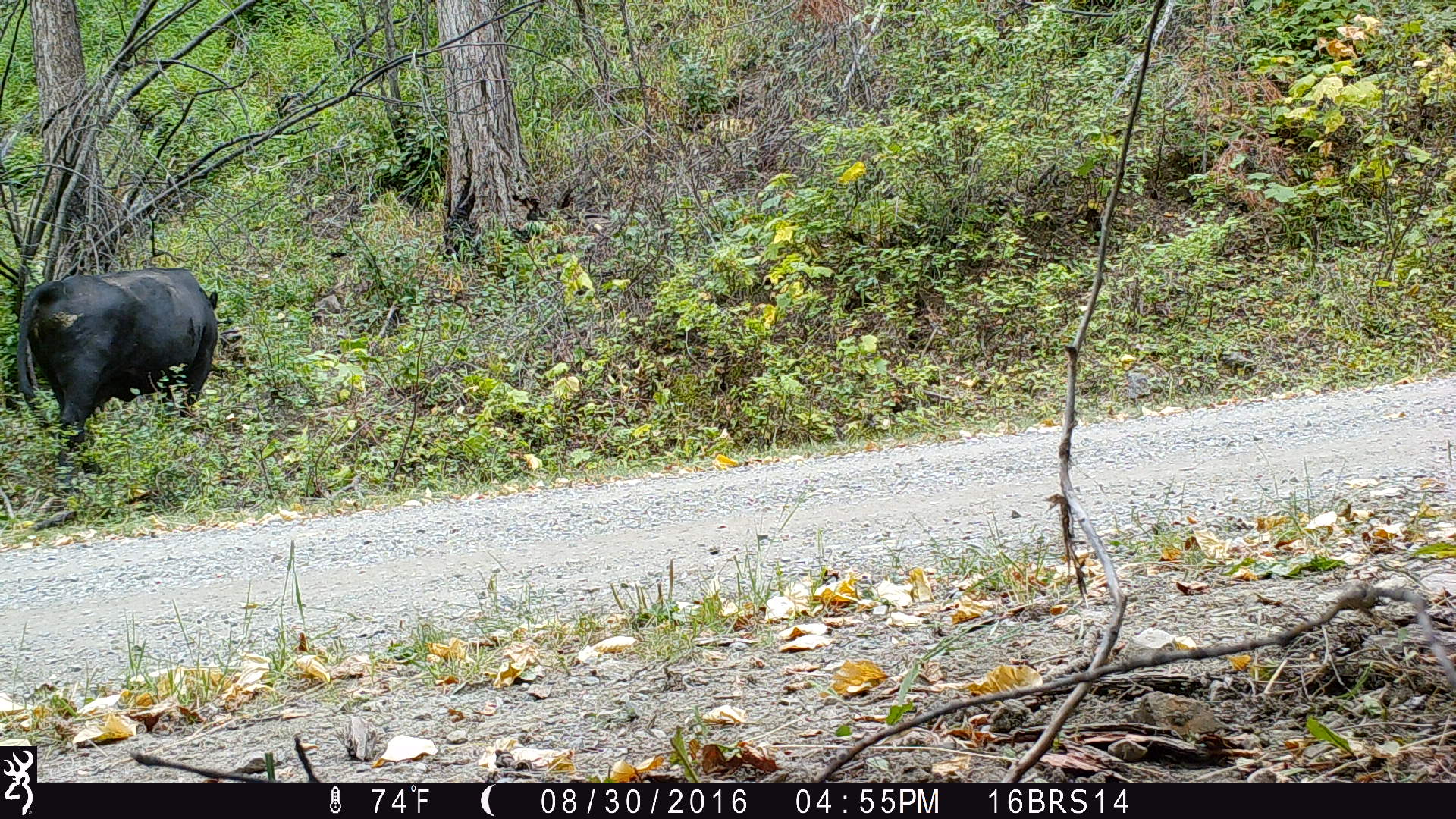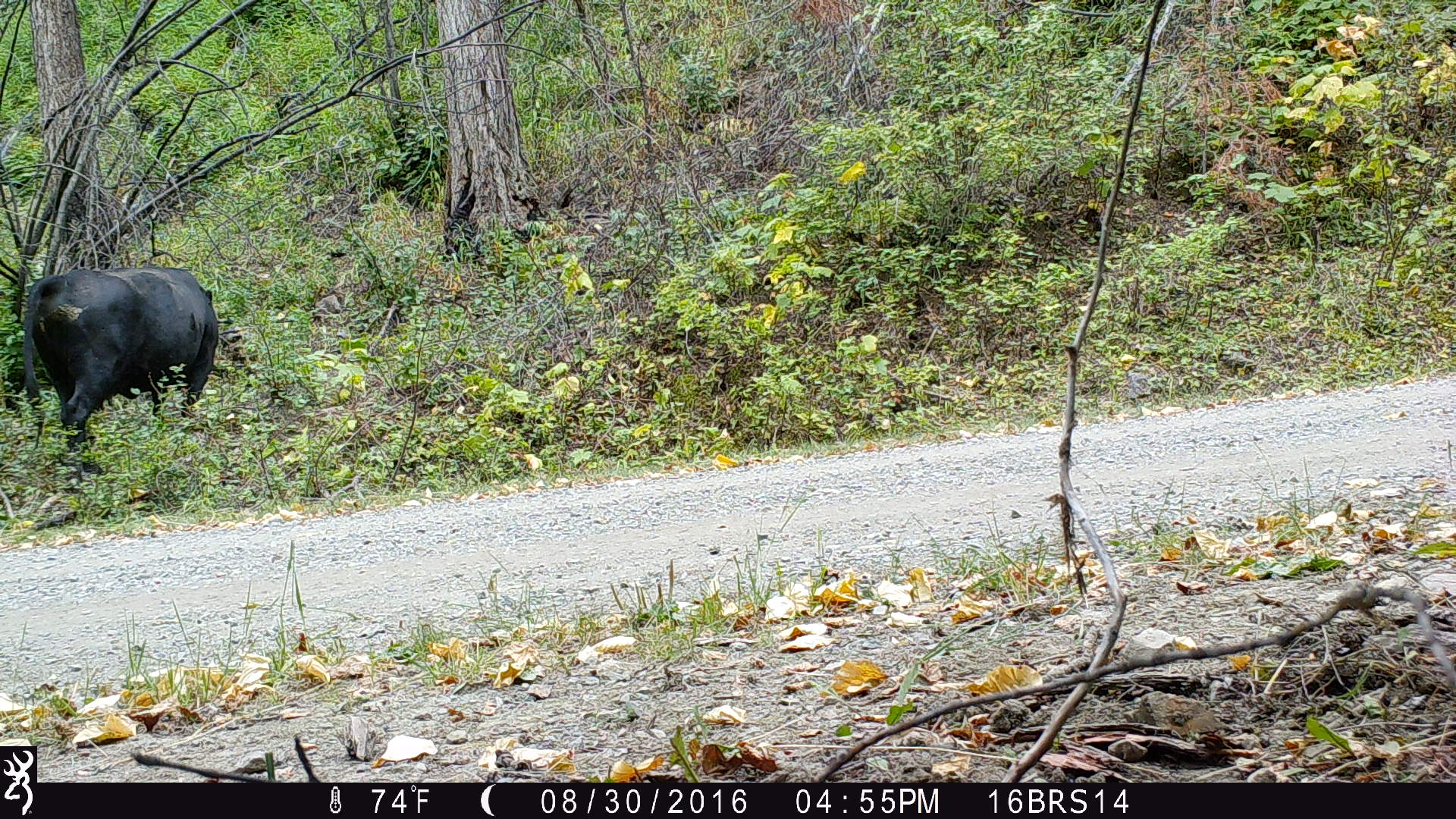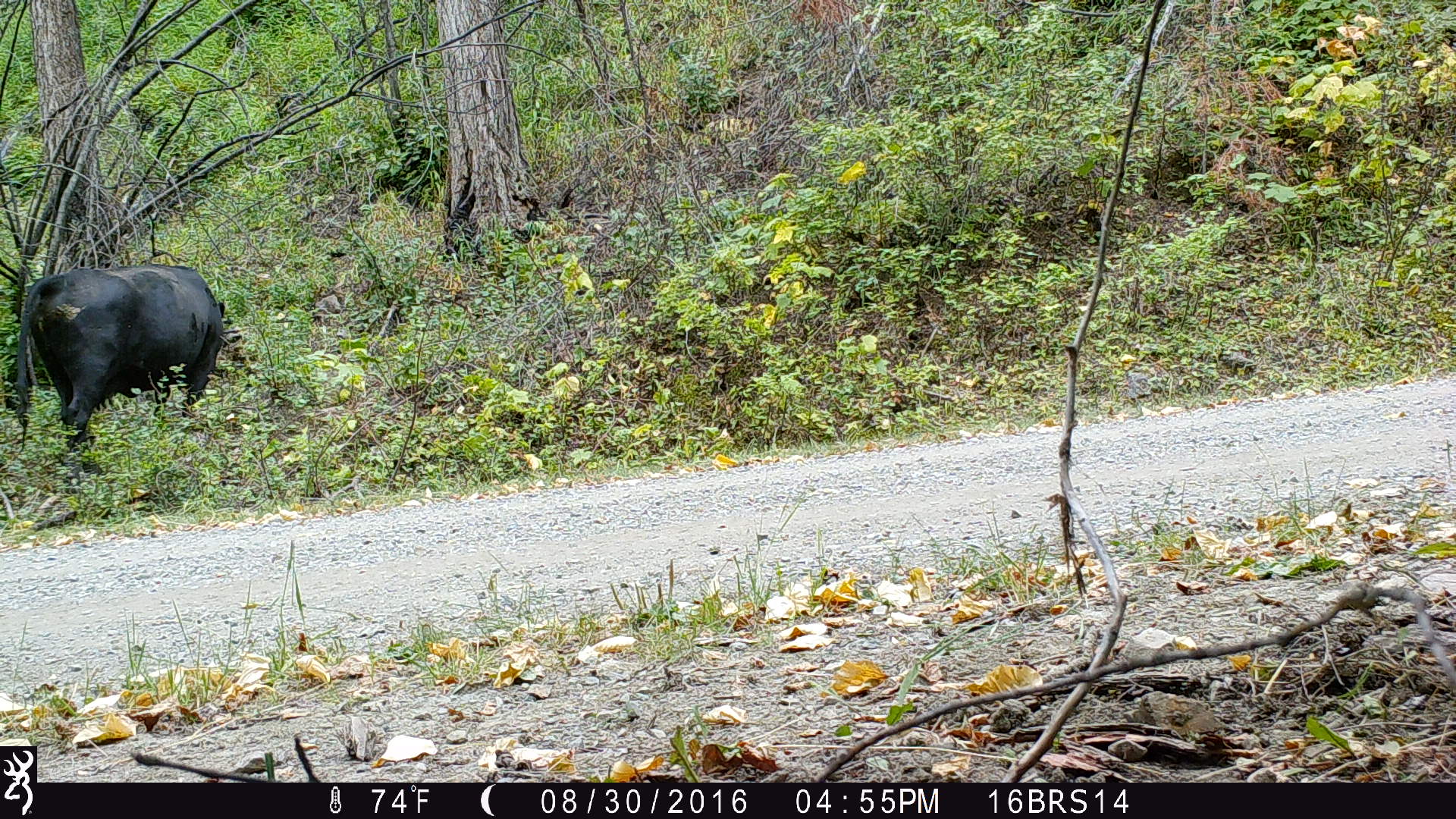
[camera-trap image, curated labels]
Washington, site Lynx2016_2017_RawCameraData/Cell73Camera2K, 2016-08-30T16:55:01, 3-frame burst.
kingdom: Animalia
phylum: Chordata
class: Mammalia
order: Artiodactyla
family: Bovidae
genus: Bos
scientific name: Bos taurus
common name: domestic cattle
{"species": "domestic cattle (Bos taurus)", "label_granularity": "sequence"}